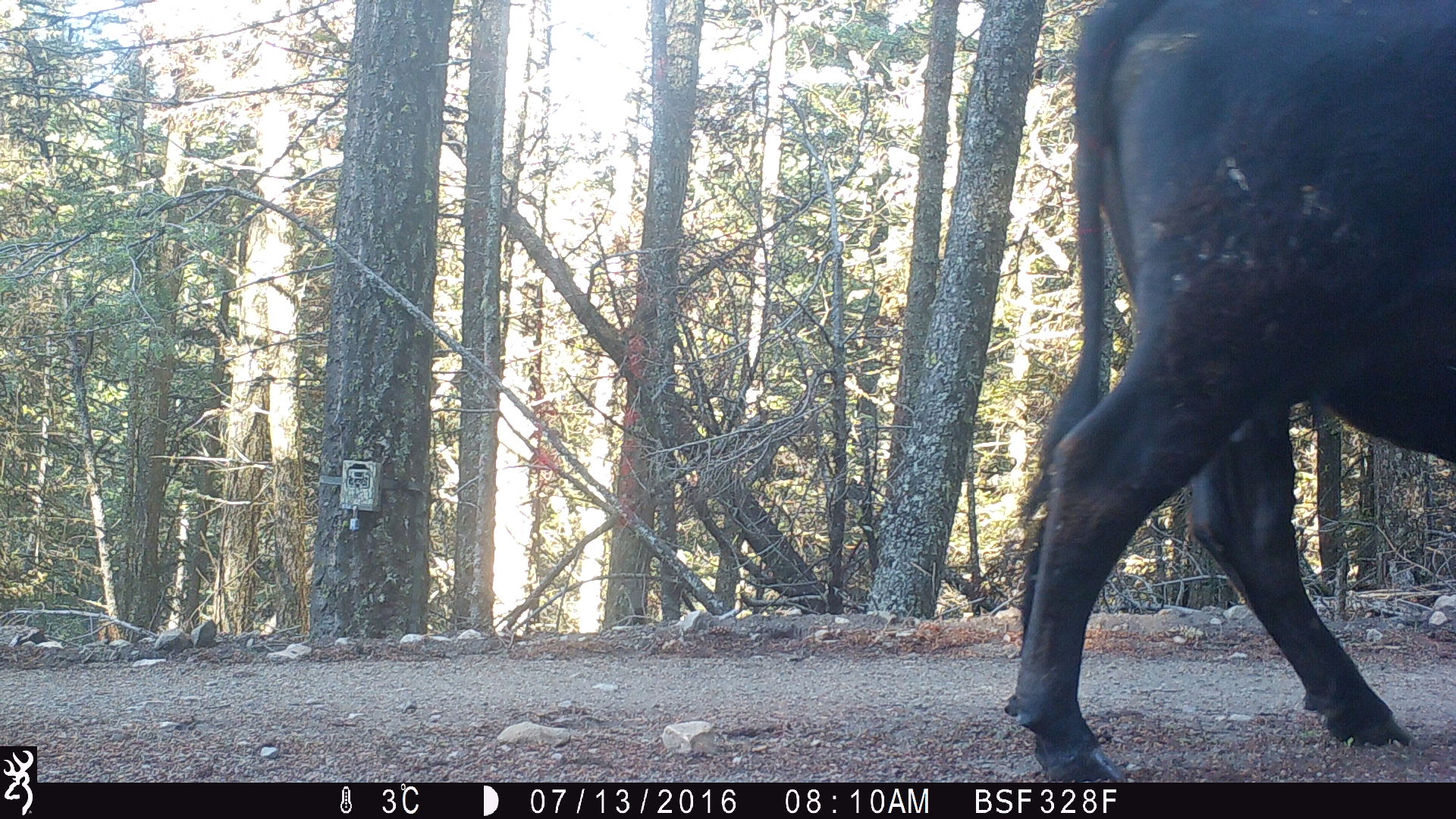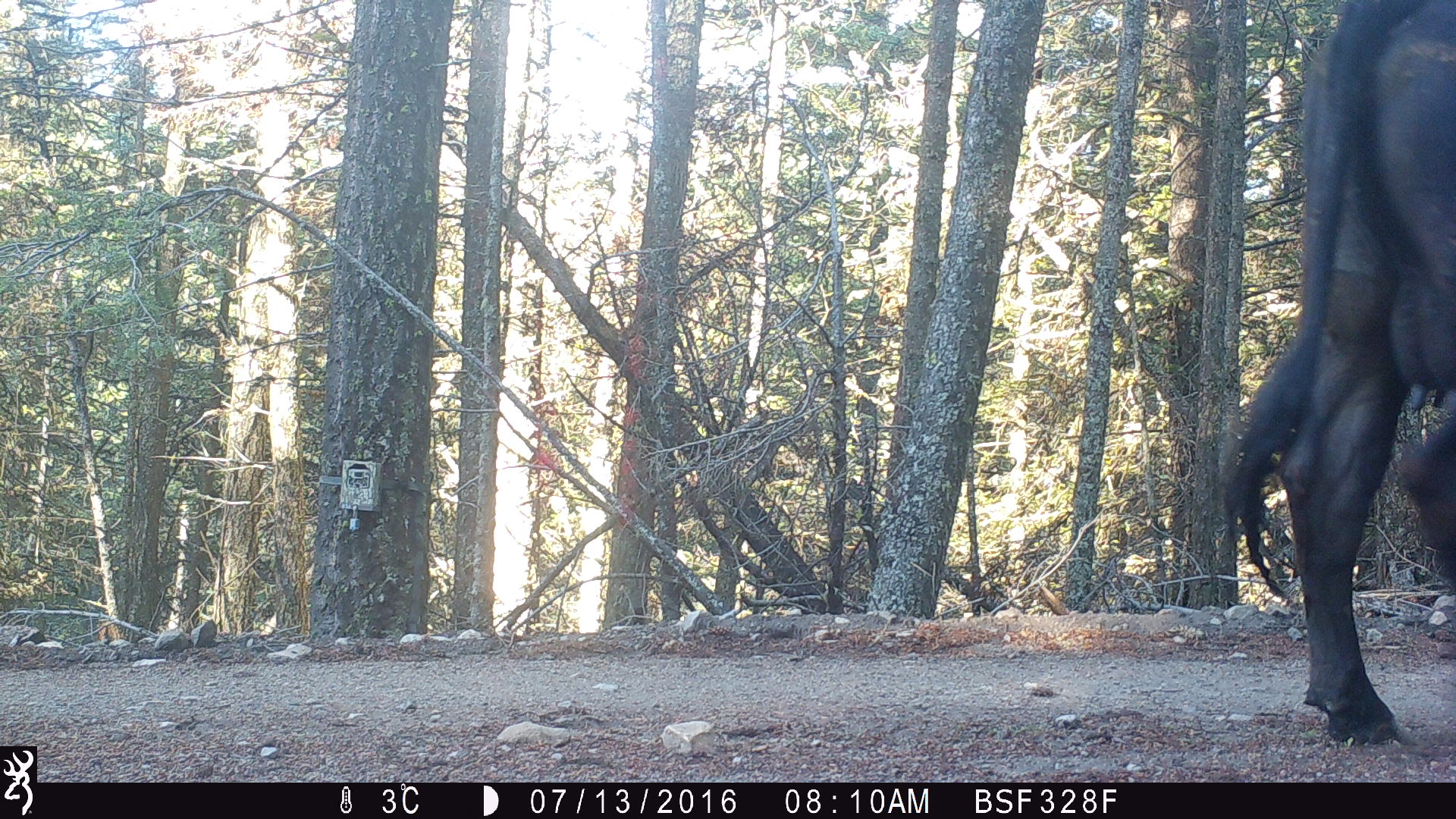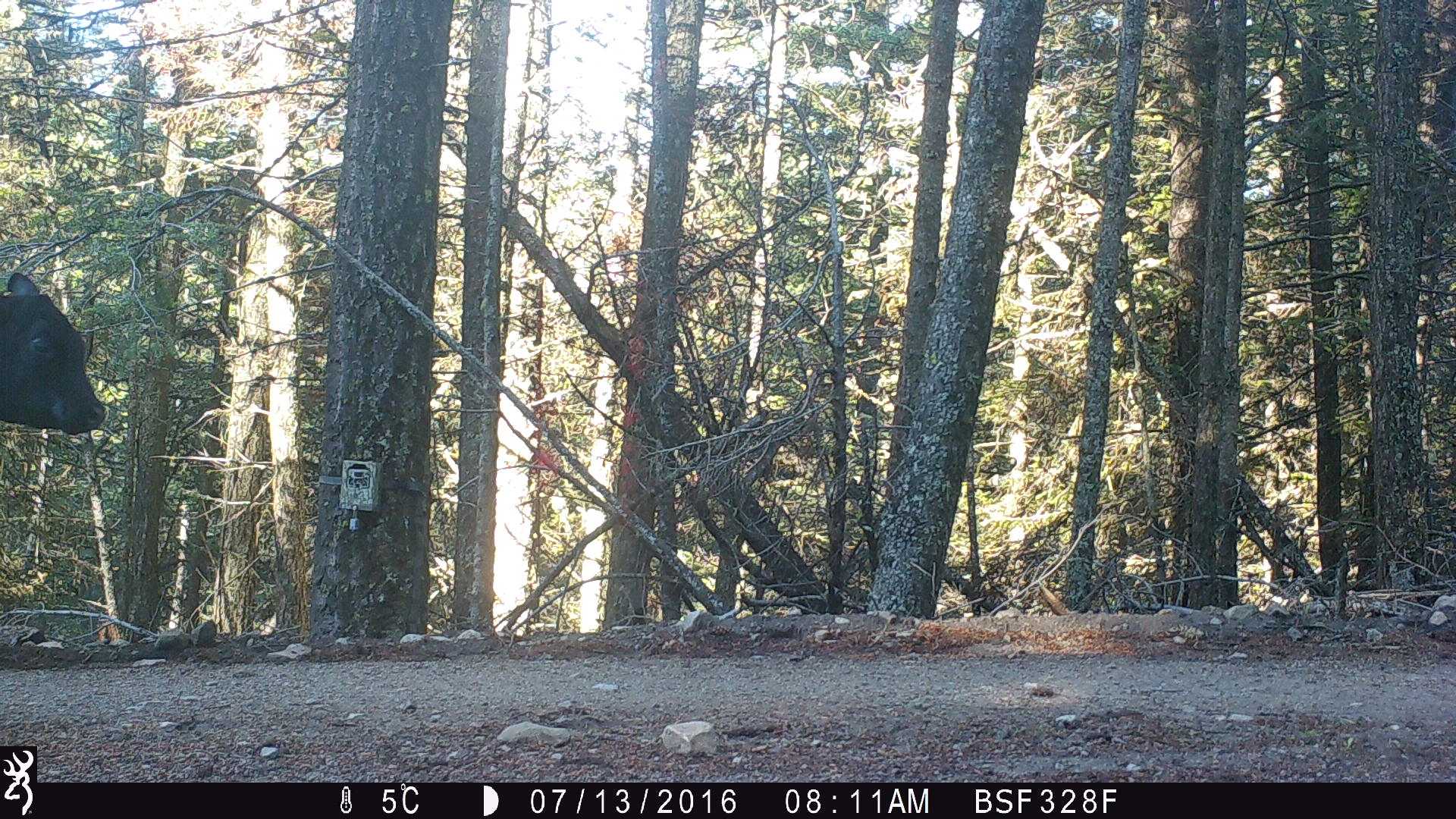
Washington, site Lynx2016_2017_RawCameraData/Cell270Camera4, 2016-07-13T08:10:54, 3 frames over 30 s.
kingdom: Animalia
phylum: Chordata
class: Mammalia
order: Artiodactyla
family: Bovidae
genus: Bos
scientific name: Bos taurus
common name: domestic cattle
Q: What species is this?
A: Domestic cattle (Bos taurus).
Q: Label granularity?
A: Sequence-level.